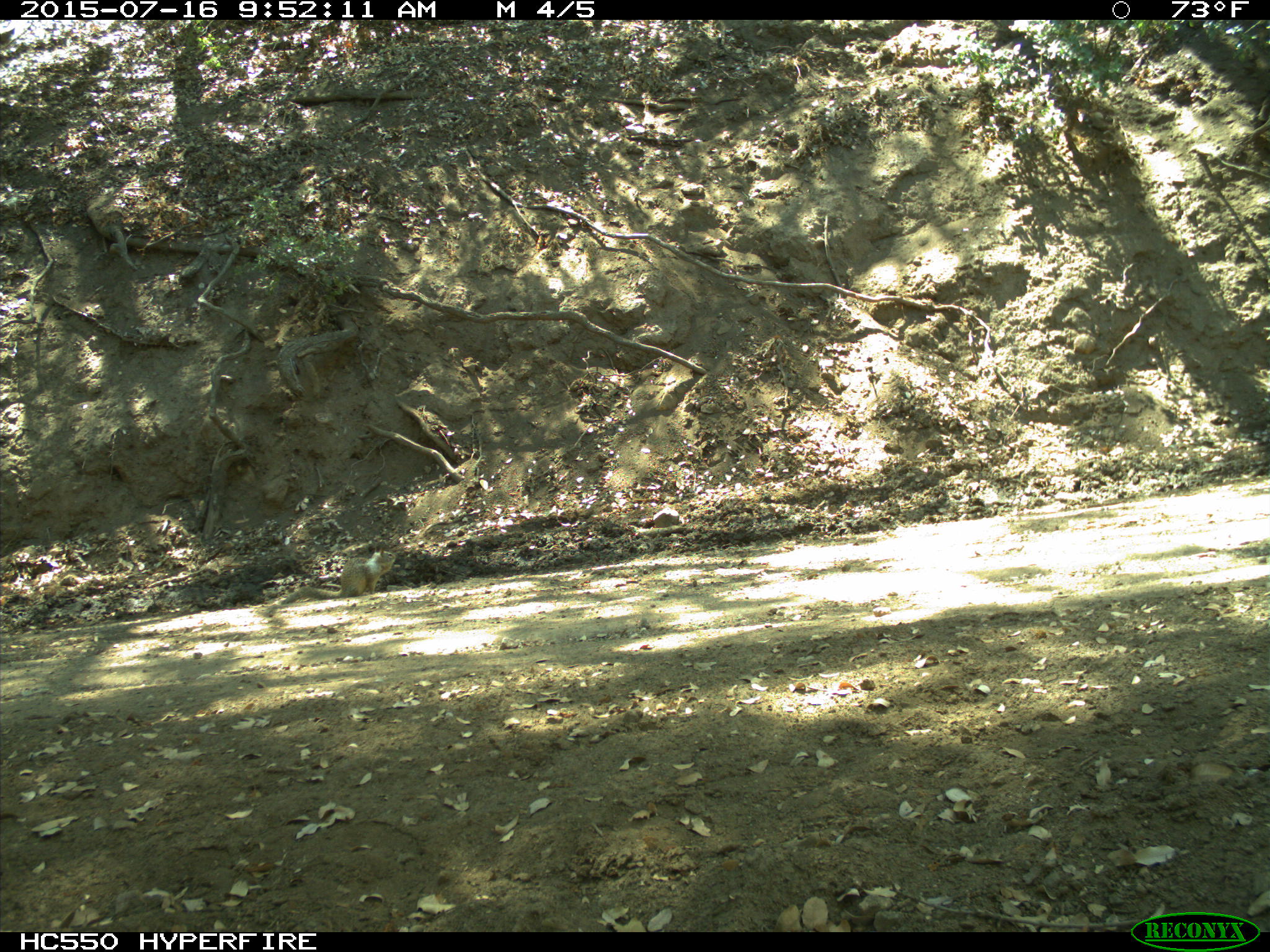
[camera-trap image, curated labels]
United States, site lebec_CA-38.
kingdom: Animalia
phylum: Chordata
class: Mammalia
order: Rodentia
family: Sciuridae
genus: Otospermophilus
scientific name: Otospermophilus beecheyi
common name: california ground squirrel